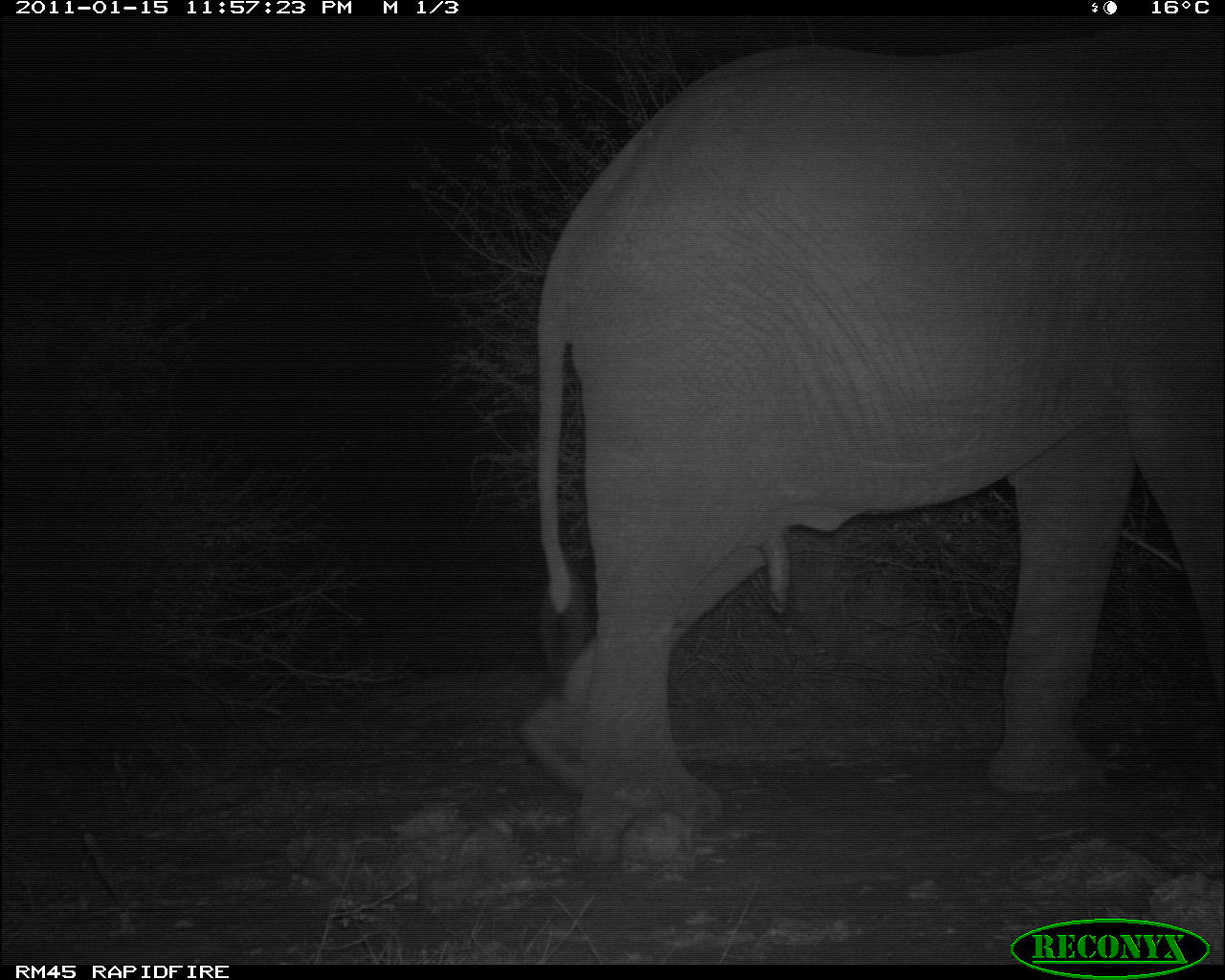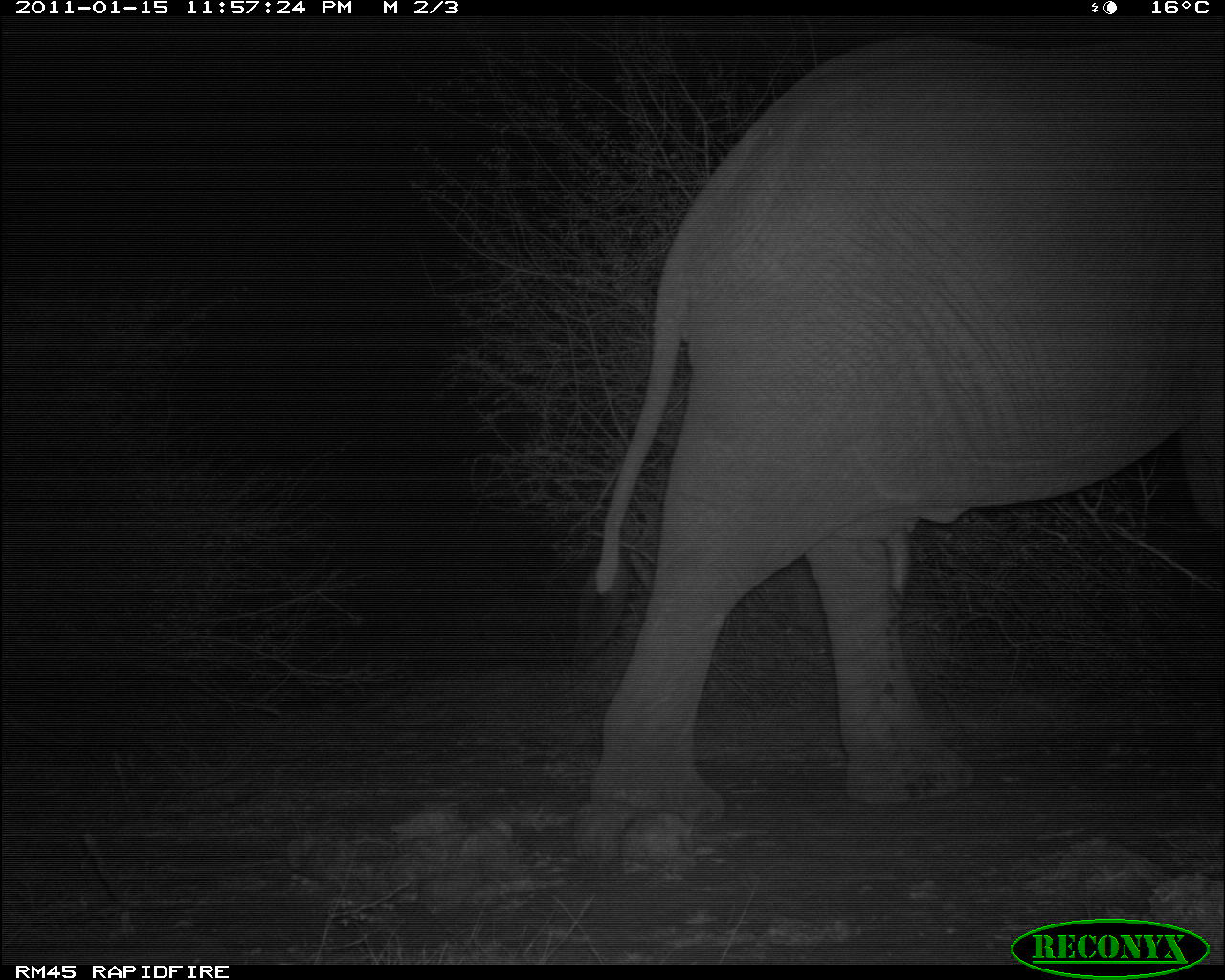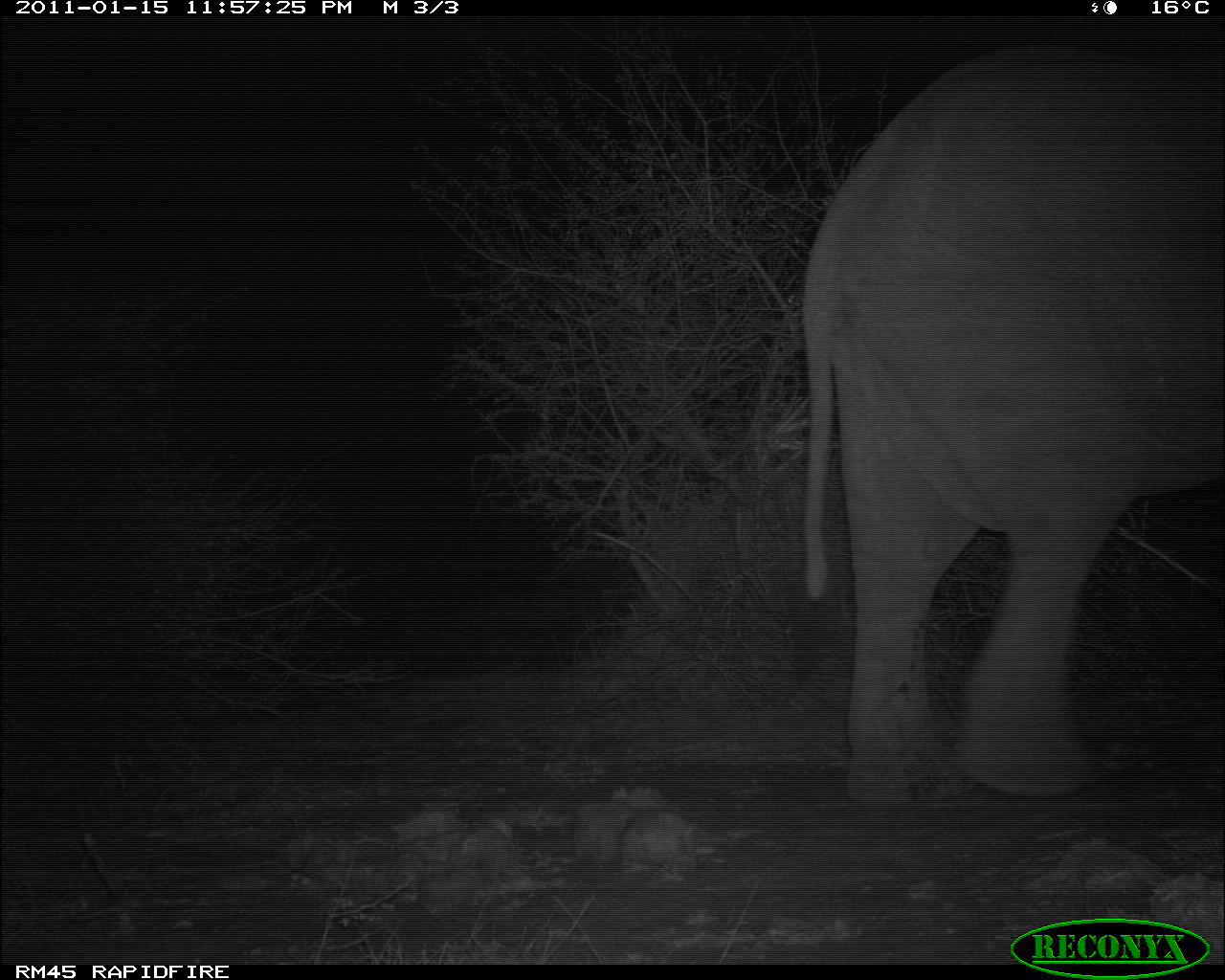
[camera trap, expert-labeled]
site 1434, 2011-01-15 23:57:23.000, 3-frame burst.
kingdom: Animalia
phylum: Chordata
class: Mammalia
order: Proboscidea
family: Elephantidae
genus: Loxodonta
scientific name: Loxodonta africana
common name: african bush elephant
Loxodonta africana (african bush elephant), count 1.